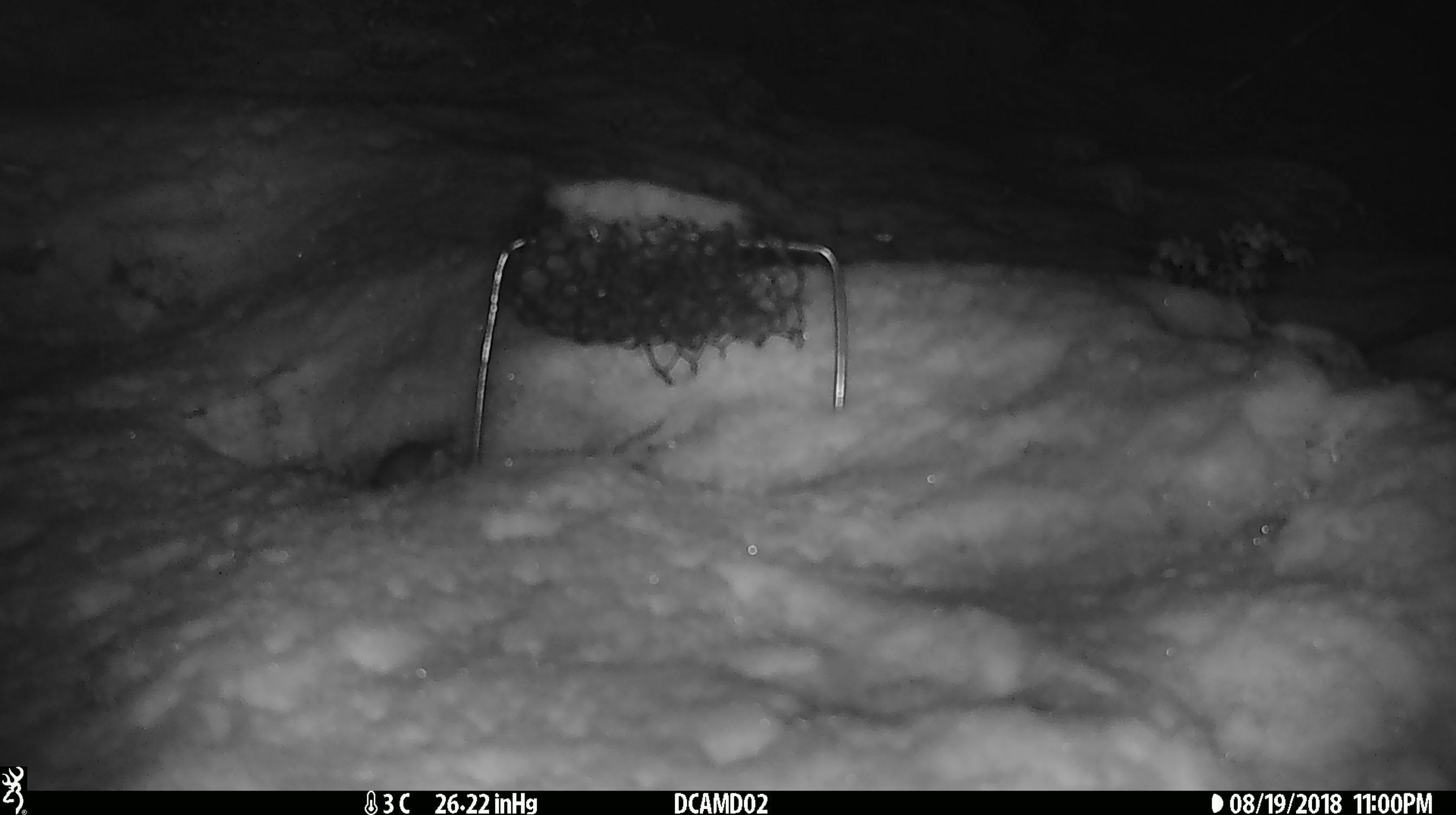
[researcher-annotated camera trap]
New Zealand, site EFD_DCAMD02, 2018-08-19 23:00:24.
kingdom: Animalia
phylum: Chordata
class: Mammalia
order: Rodentia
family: Muridae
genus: Mus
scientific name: Mus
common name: mouse